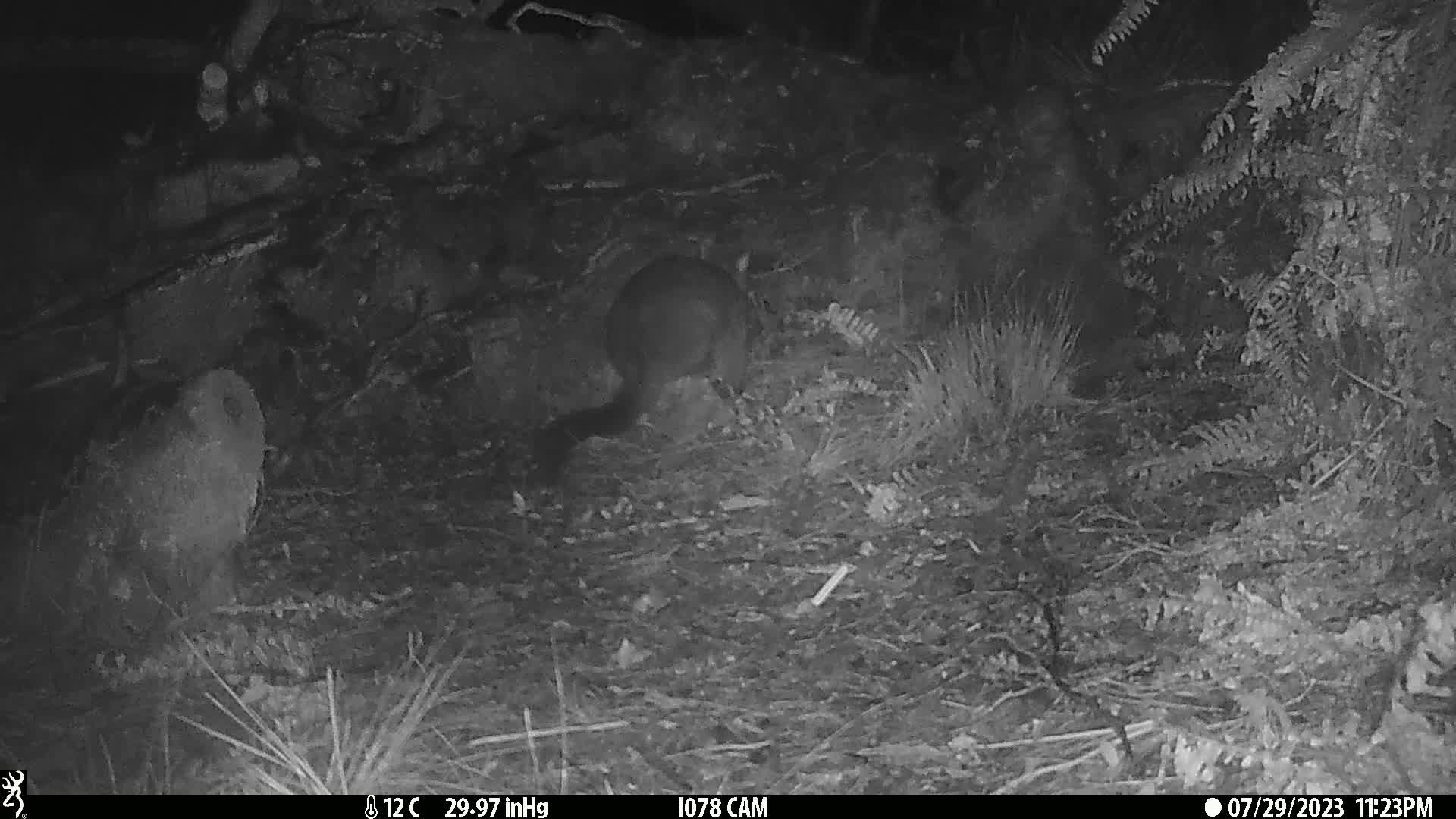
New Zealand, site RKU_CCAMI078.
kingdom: Animalia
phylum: Chordata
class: Mammalia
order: Diprotodontia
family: Phalangeridae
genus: Trichosurus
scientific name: Trichosurus vulpecula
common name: common brushtail possum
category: possum